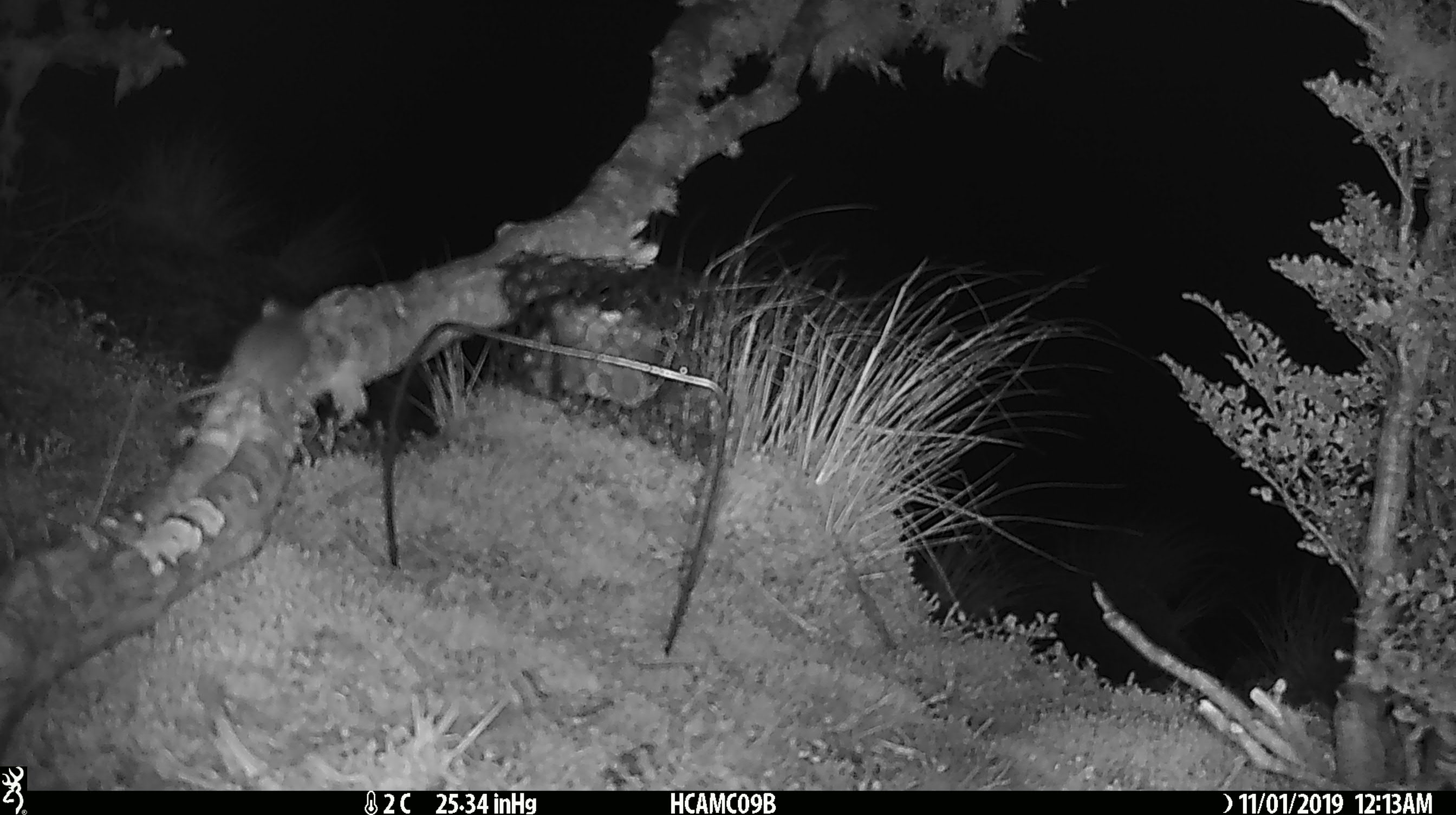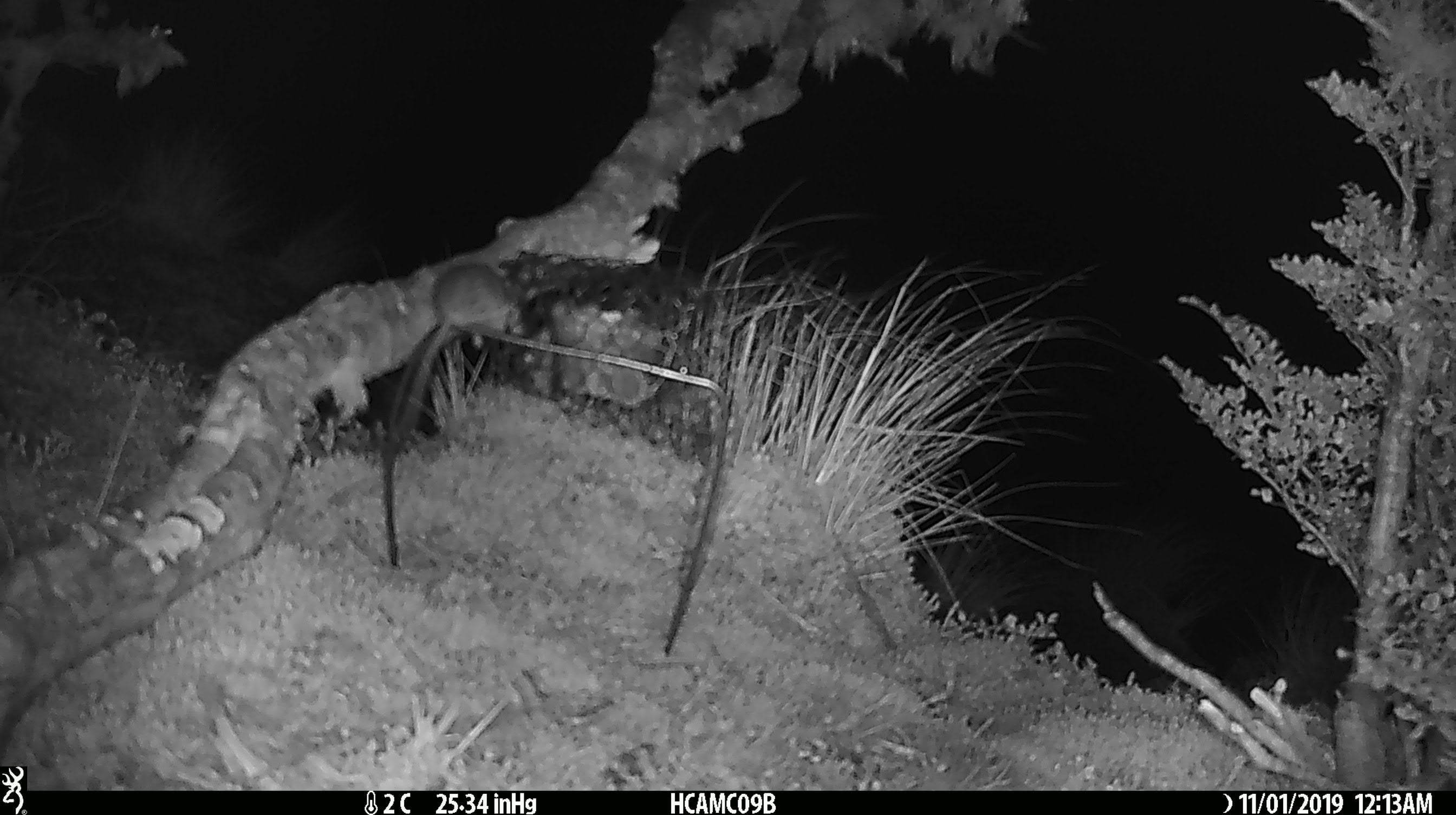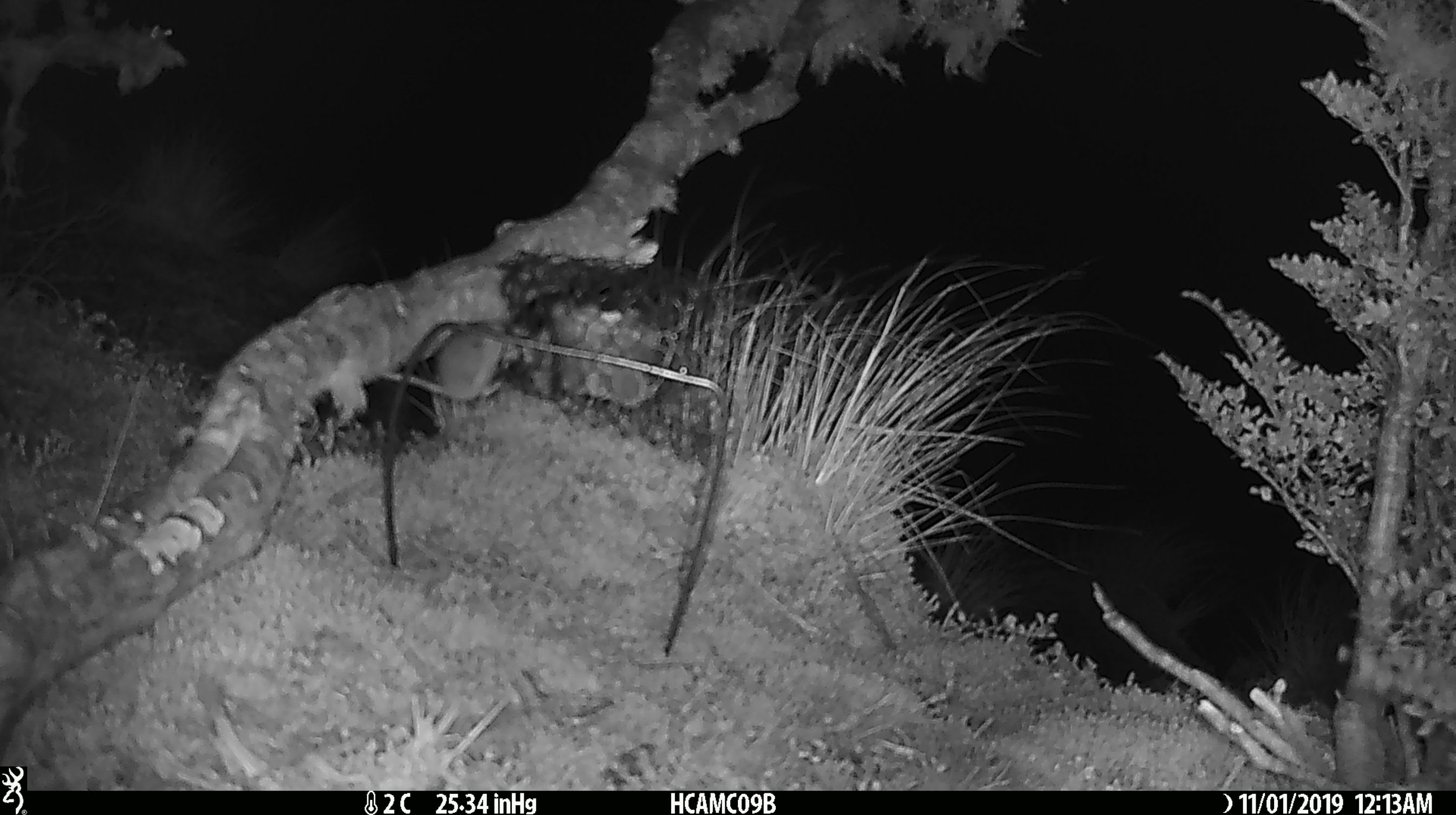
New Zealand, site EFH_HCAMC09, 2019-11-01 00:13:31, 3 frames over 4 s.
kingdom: Animalia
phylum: Chordata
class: Mammalia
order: Rodentia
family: Muridae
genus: Mus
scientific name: Mus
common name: mouse